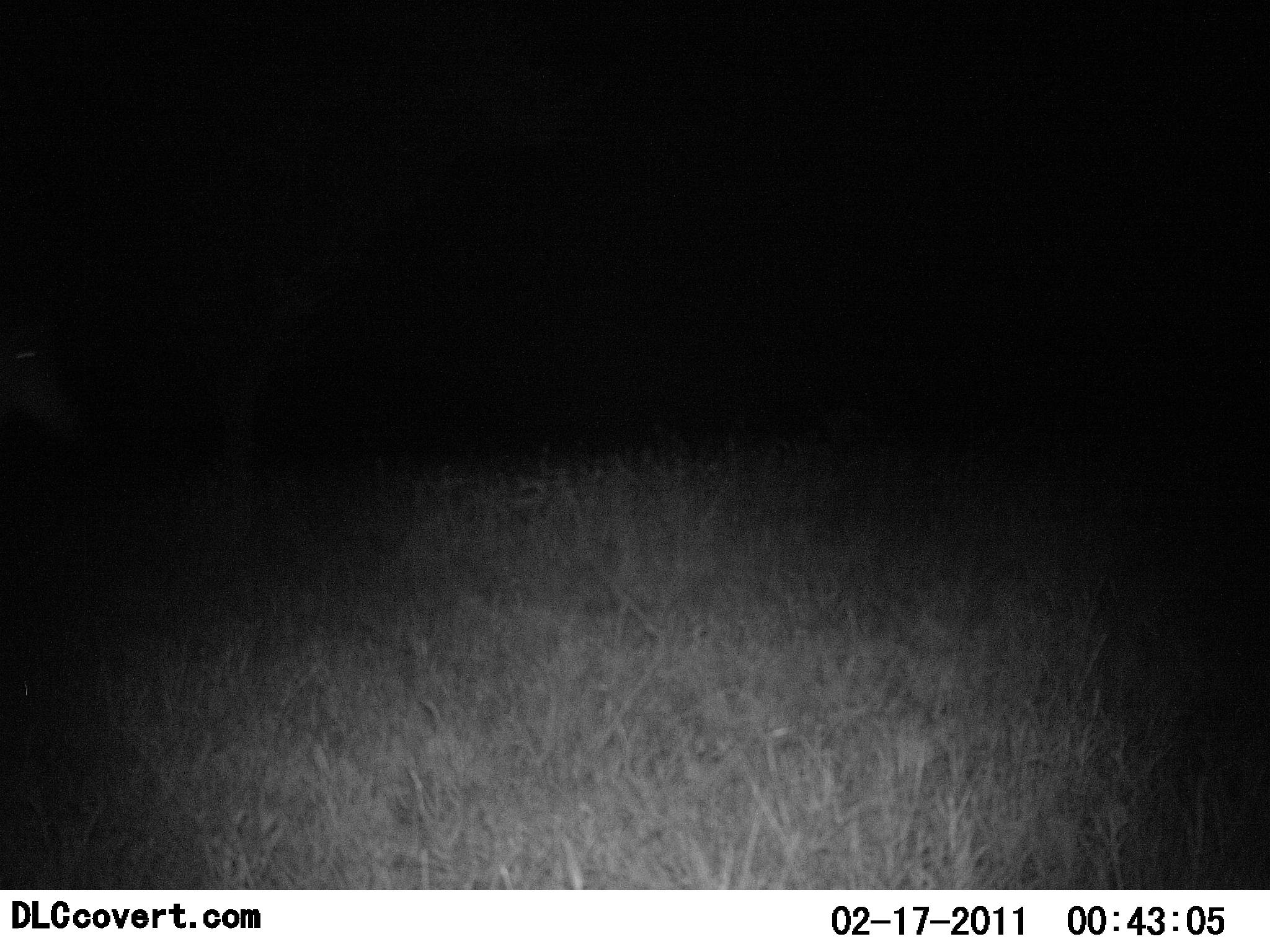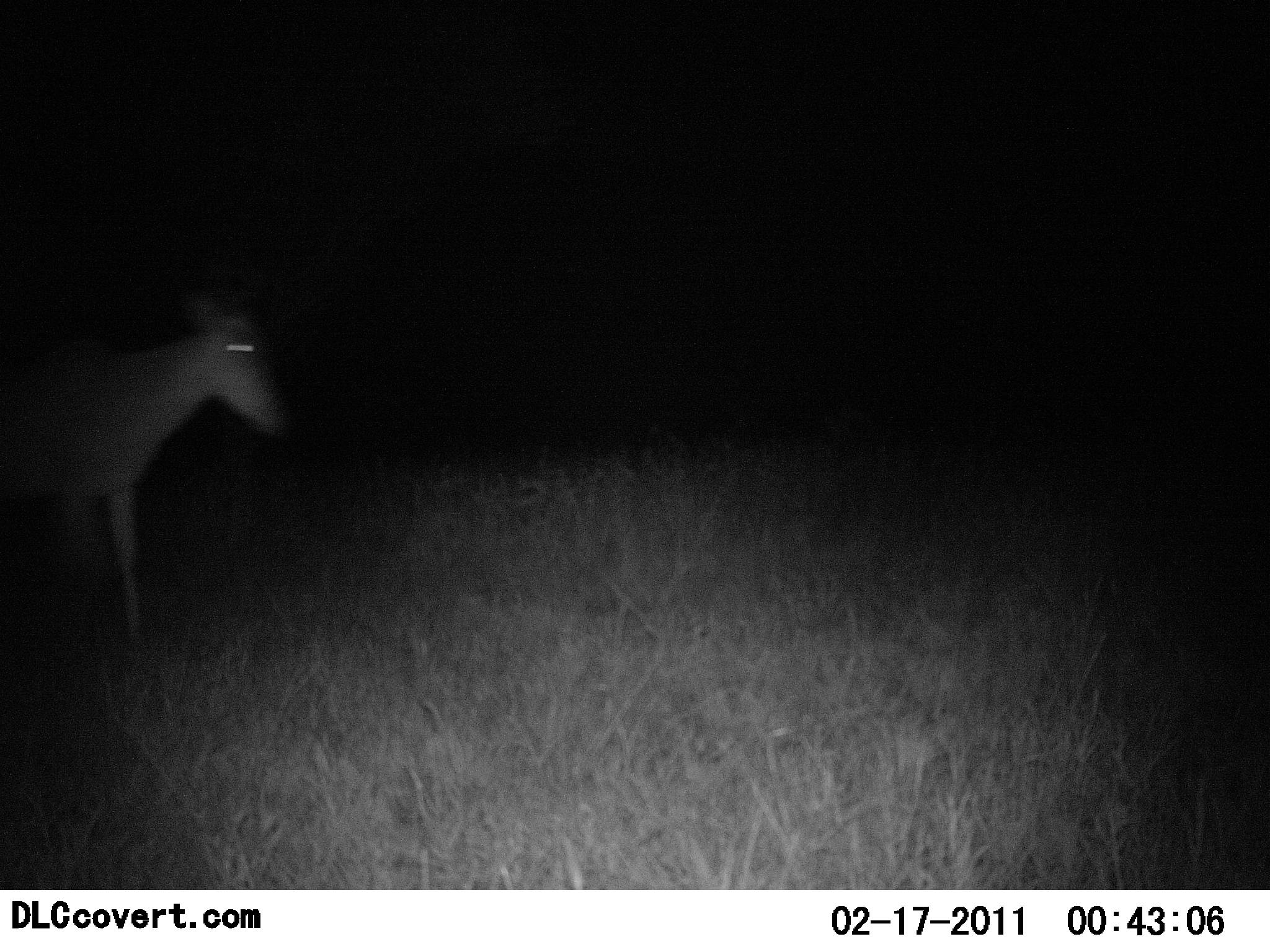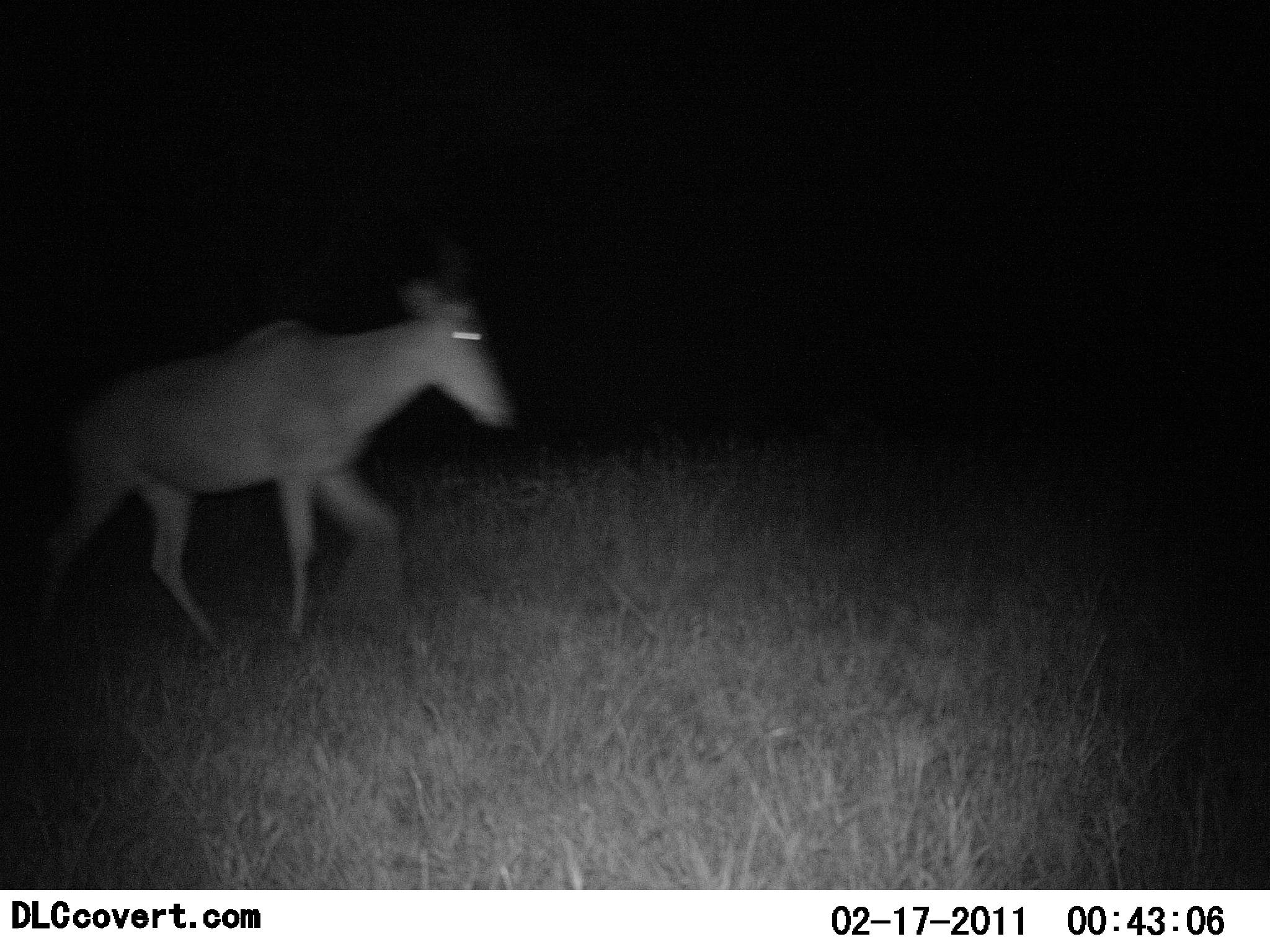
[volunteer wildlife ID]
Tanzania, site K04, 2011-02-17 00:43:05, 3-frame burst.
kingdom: Animalia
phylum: Chordata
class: Mammalia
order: Artiodactyla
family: Bovidae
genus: Alcelaphus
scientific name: Alcelaphus buselaphus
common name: hartebeest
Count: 1.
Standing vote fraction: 0%.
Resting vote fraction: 0%.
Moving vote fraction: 100%.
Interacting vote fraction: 0%.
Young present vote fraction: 0%.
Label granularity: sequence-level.